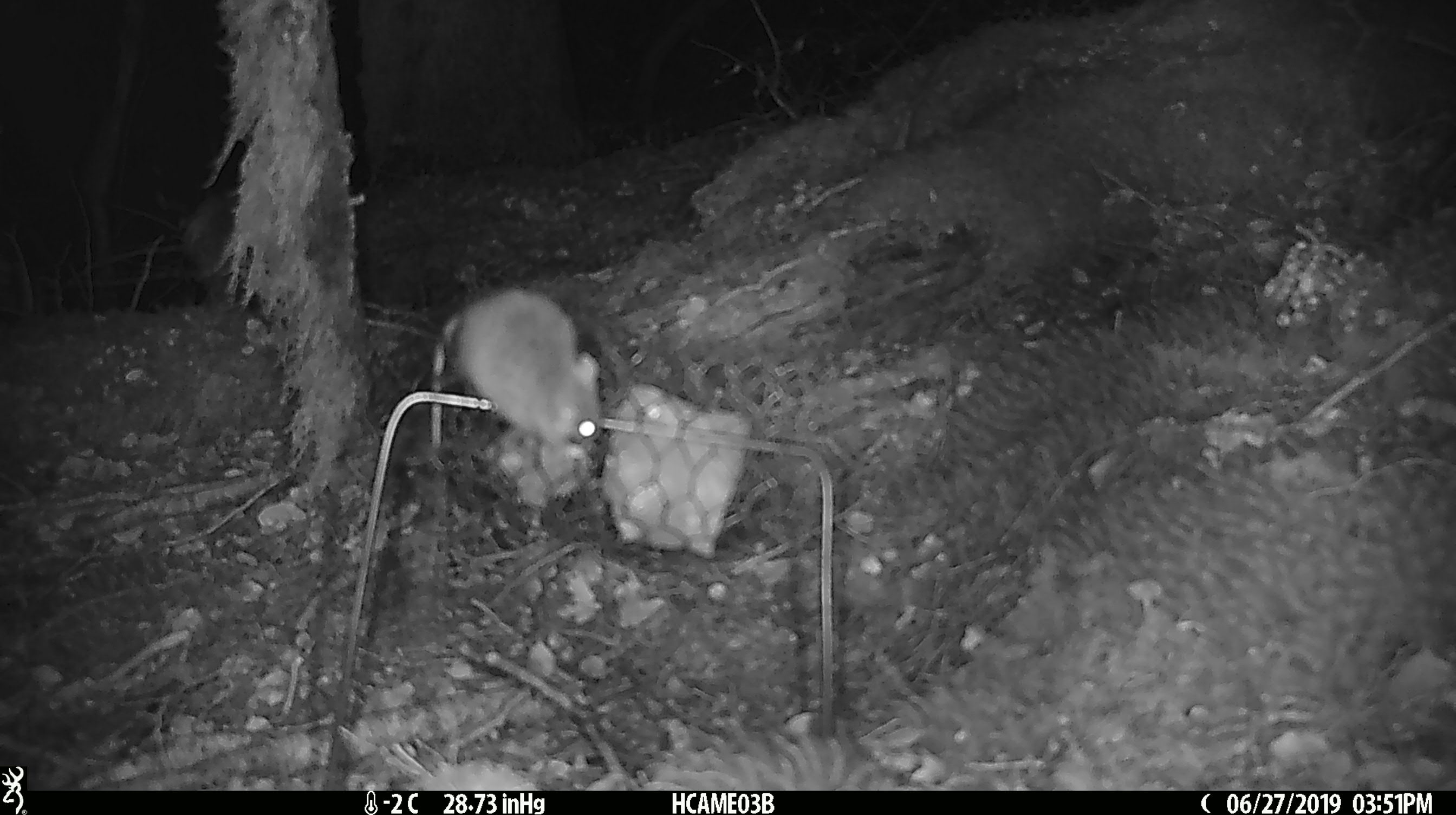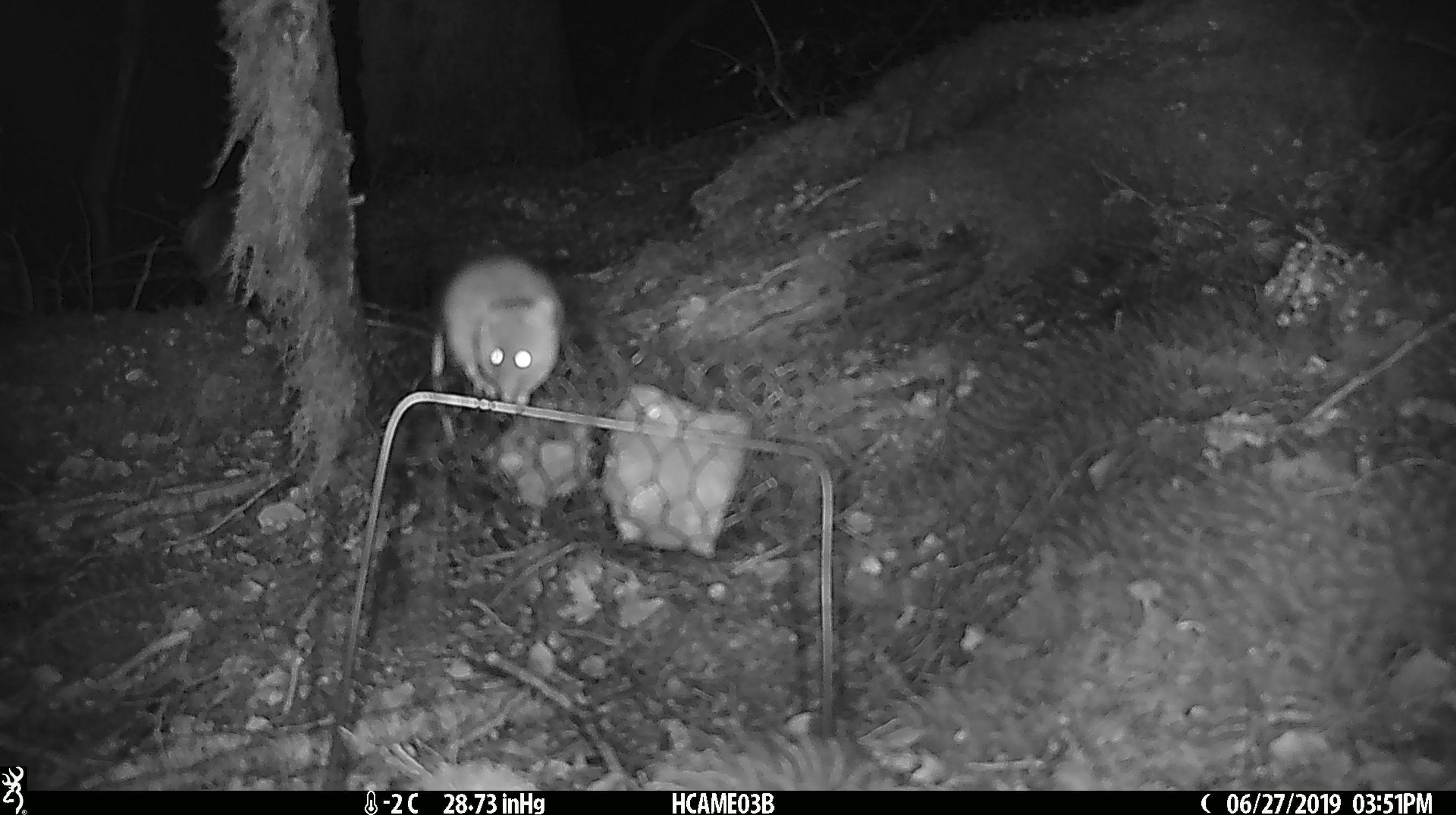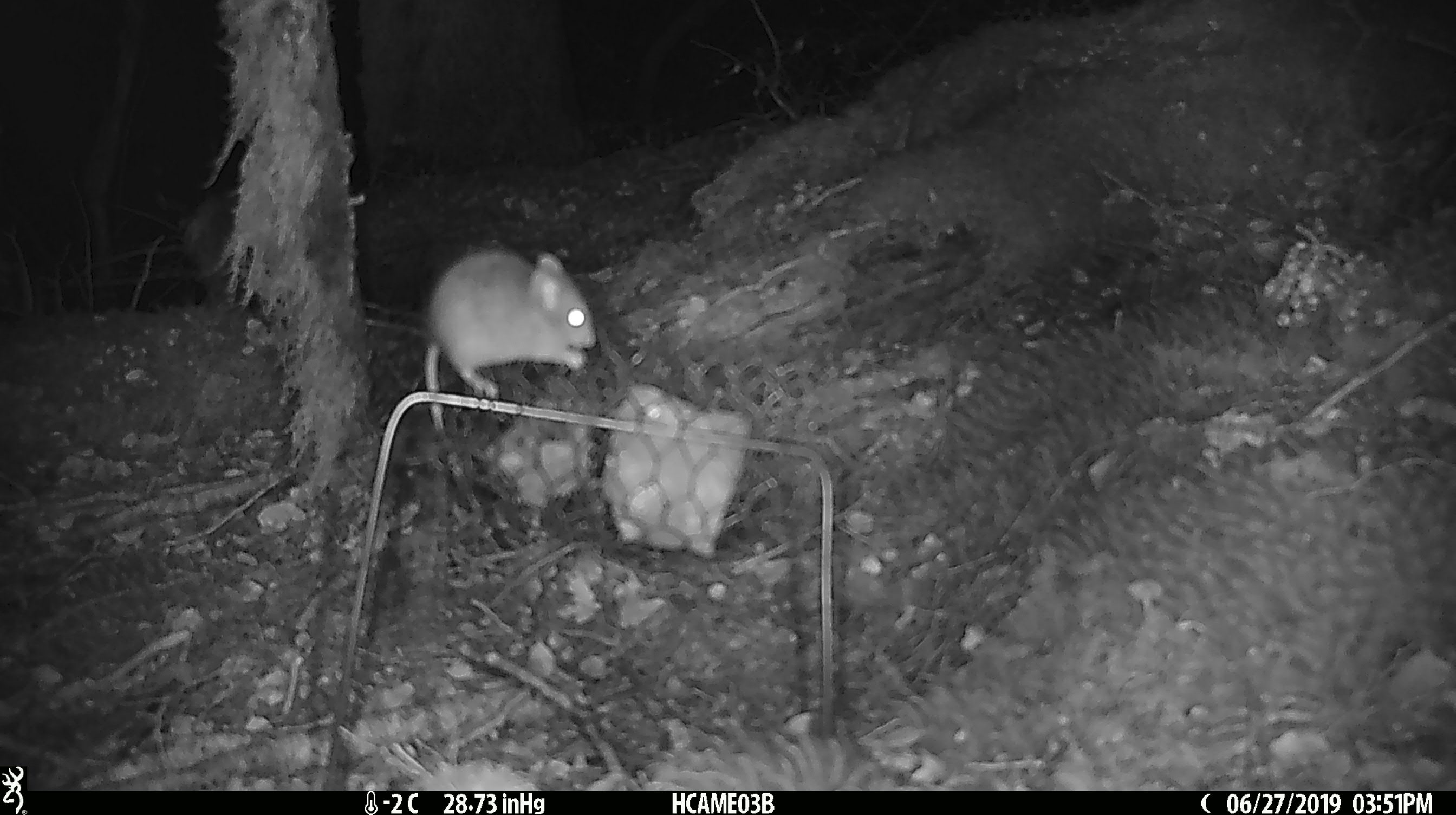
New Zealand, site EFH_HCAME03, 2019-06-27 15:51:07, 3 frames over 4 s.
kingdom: Animalia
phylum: Chordata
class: Mammalia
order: Rodentia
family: Muridae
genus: Mus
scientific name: Mus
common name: mouse